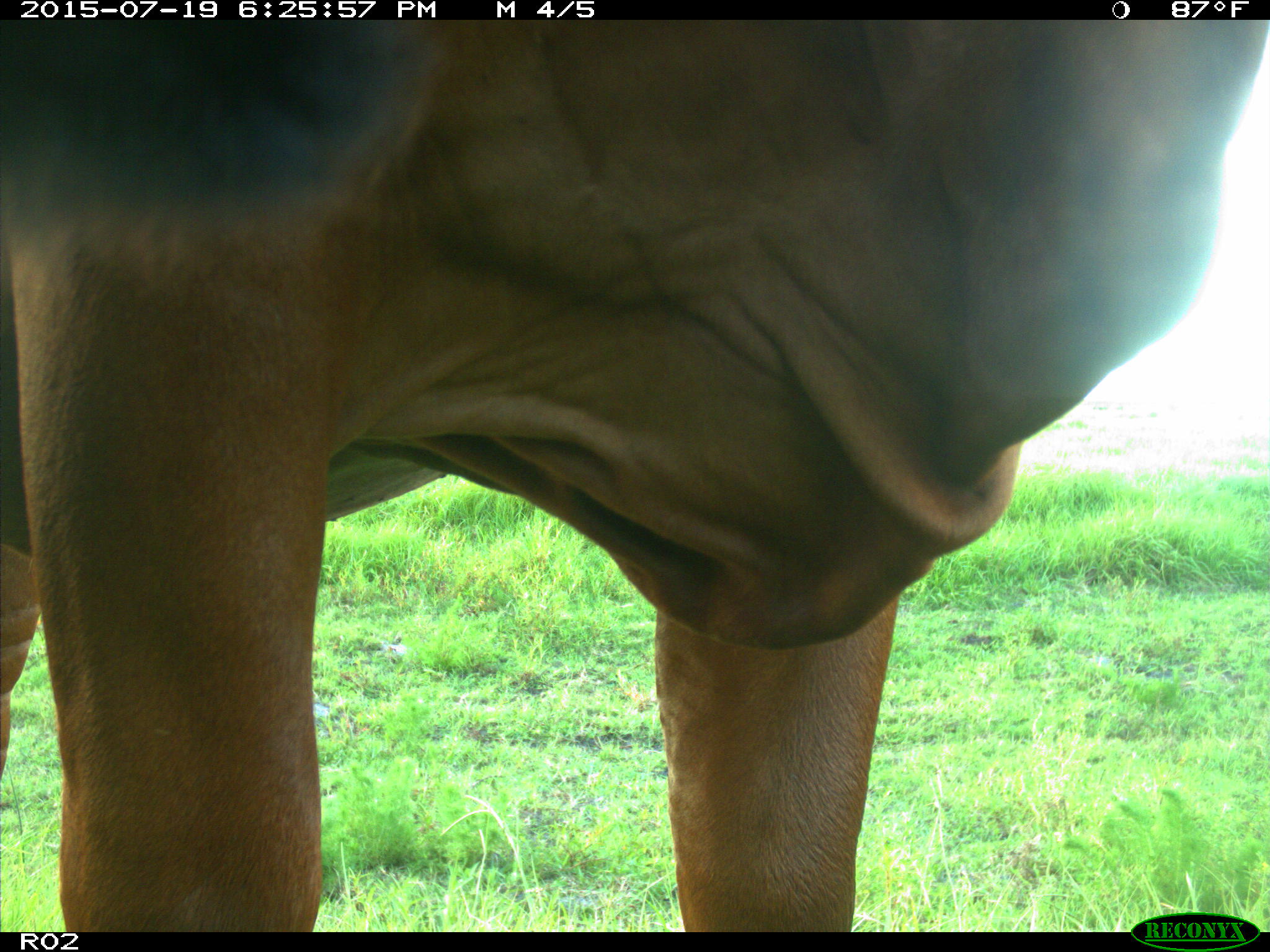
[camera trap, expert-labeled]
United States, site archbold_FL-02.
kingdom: Animalia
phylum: Chordata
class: Mammalia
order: Artiodactyla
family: Bovidae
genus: Bos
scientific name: Bos taurus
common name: domestic cow